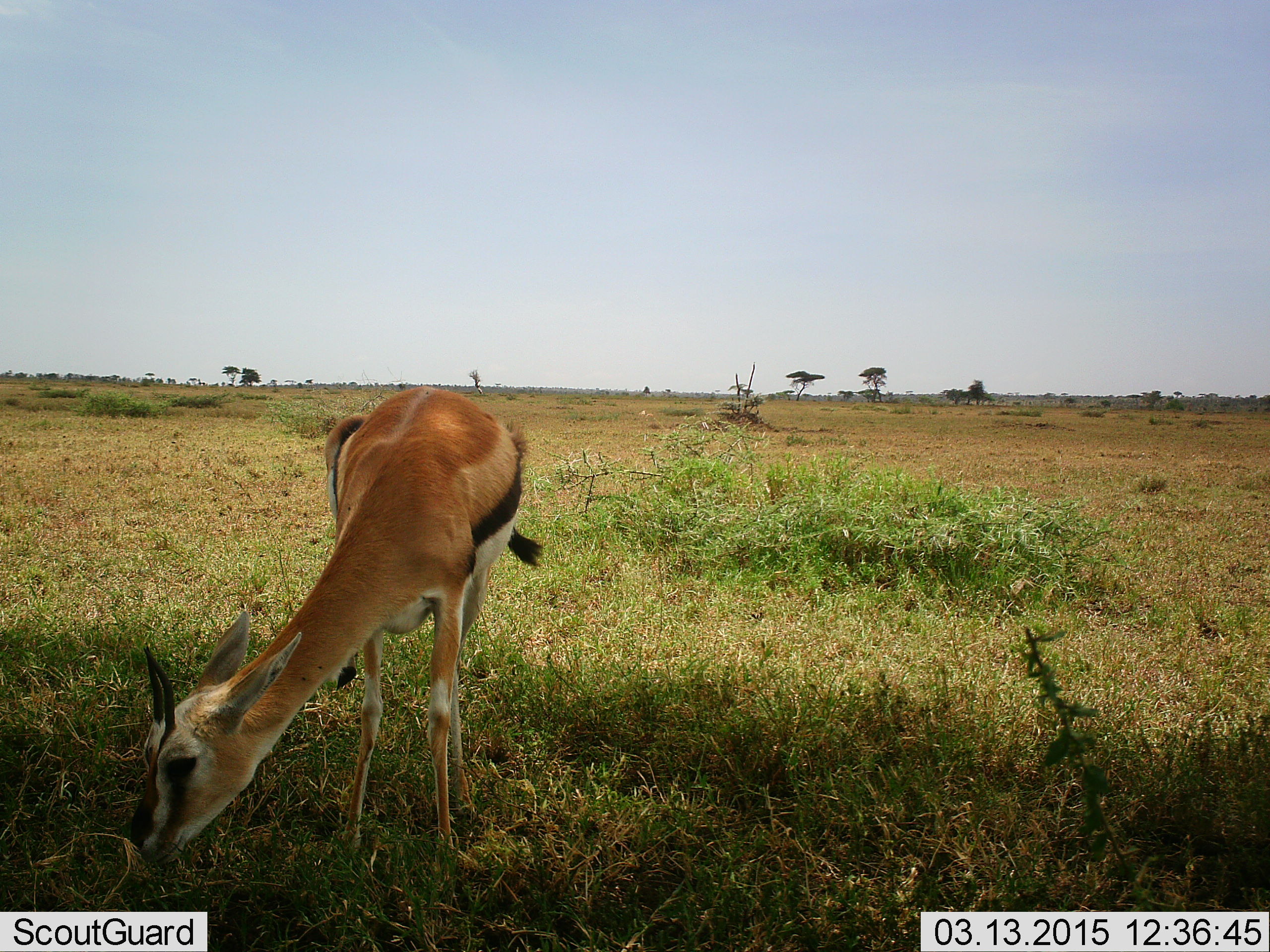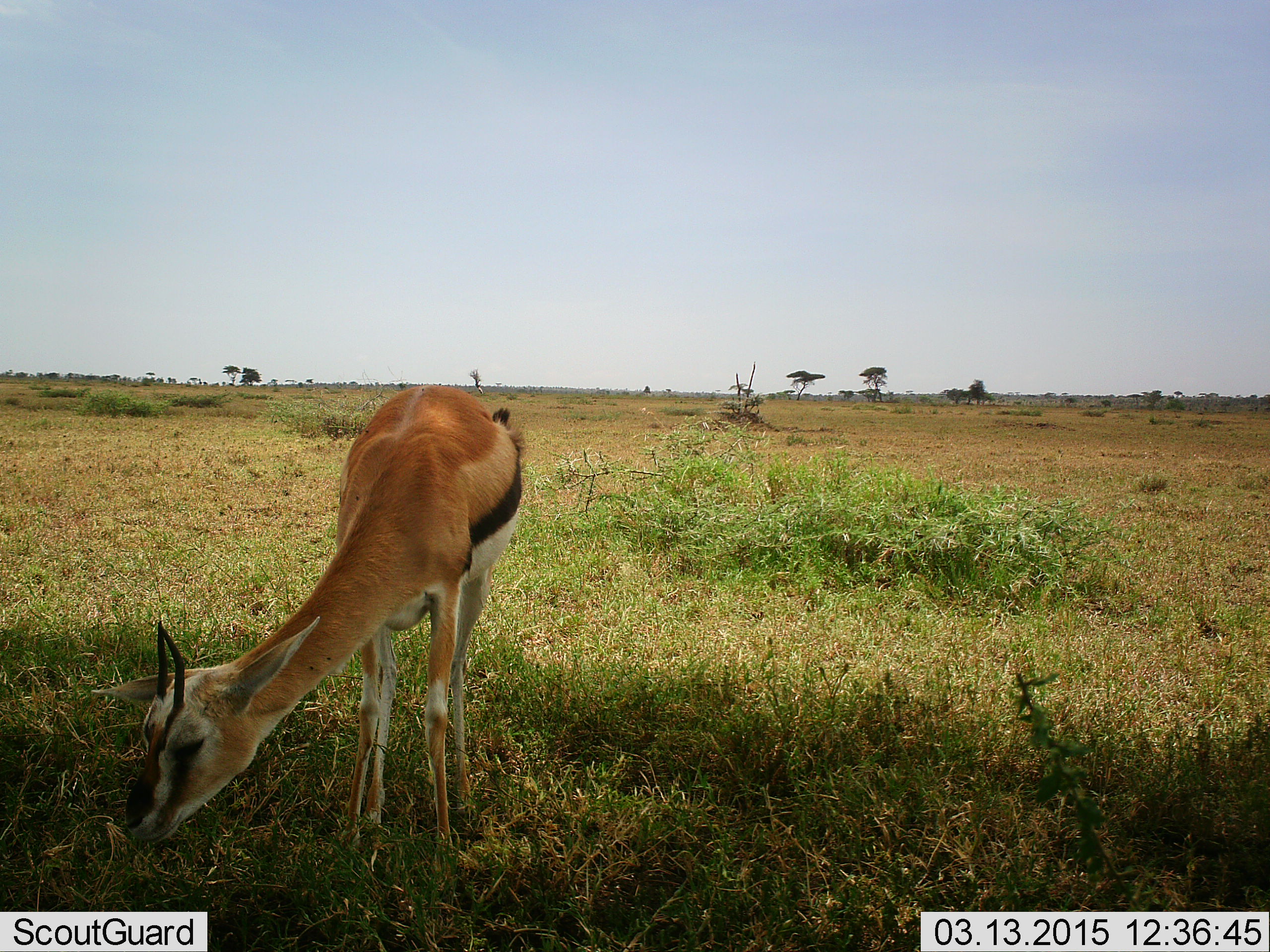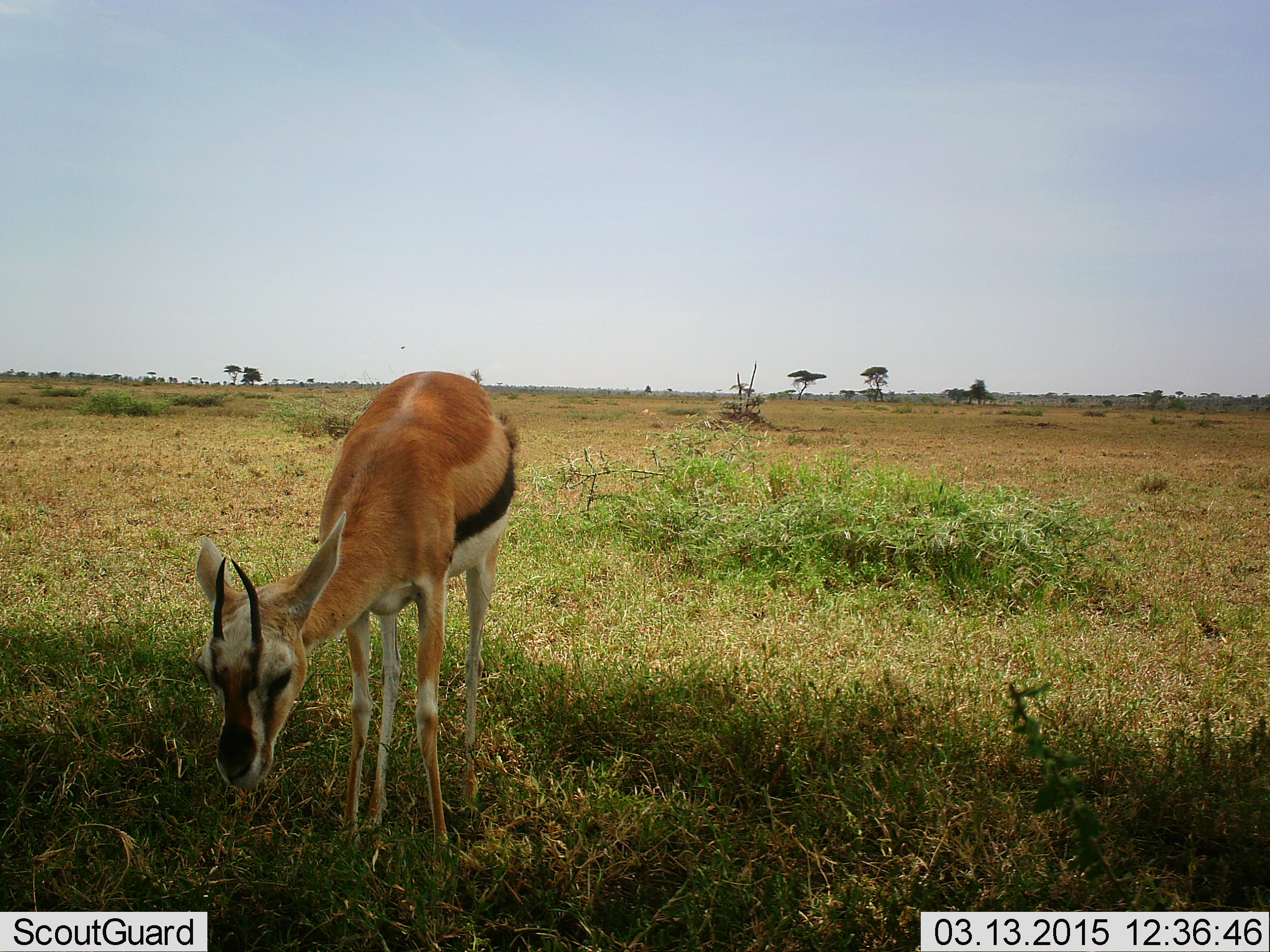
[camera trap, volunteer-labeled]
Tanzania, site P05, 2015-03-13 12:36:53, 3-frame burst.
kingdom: Animalia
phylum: Chordata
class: Mammalia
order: Artiodactyla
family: Bovidae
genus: Eudorcas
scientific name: Eudorcas thomsonii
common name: thomson's gazelle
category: gazellethomsons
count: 1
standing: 20%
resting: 0%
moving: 10%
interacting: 0%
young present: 0%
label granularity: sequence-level